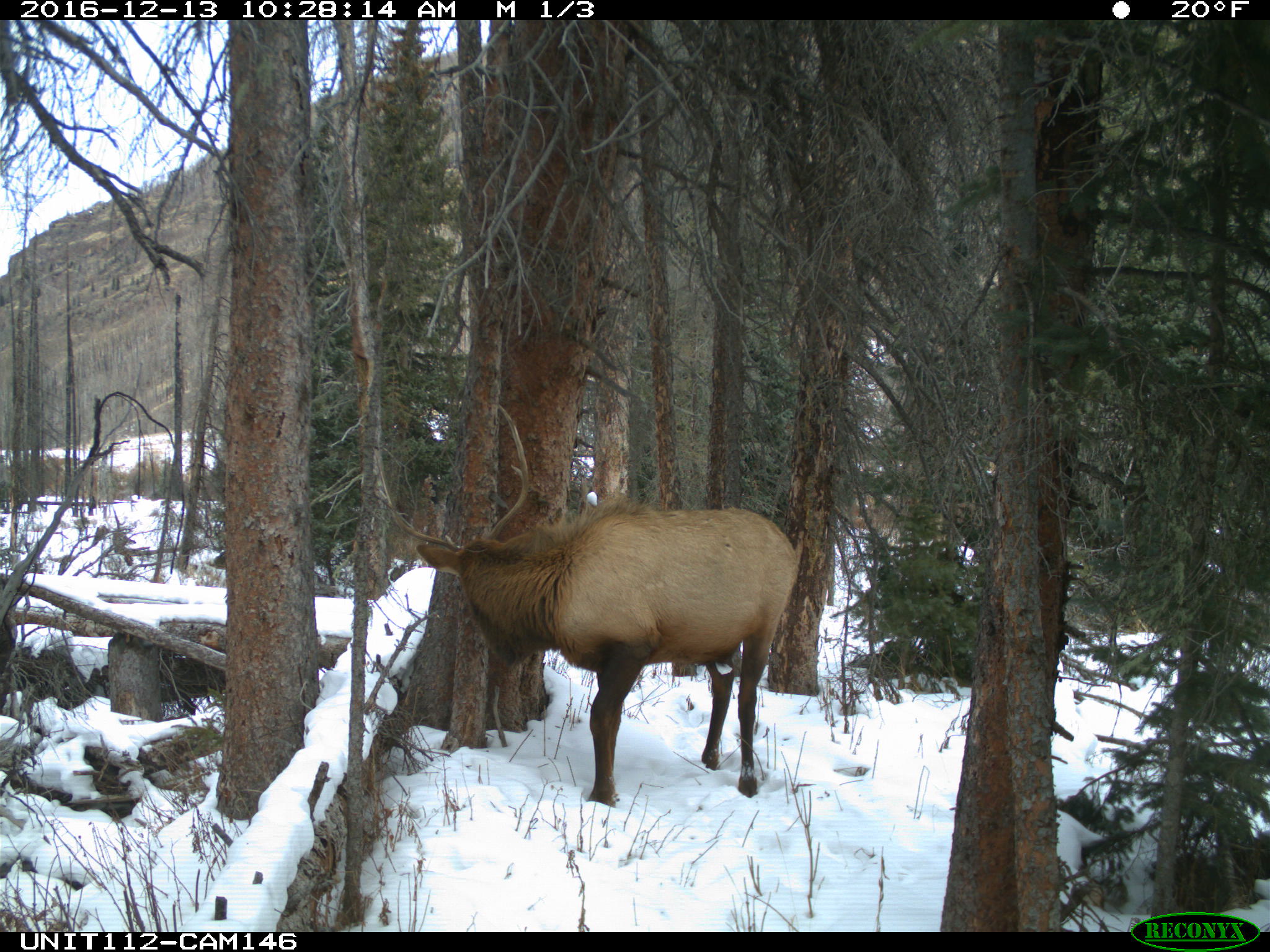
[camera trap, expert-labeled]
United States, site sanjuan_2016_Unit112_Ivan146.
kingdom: Animalia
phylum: Chordata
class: Mammalia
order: Artiodactyla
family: Cervidae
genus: Cervus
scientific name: Cervus elaphus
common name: red deer